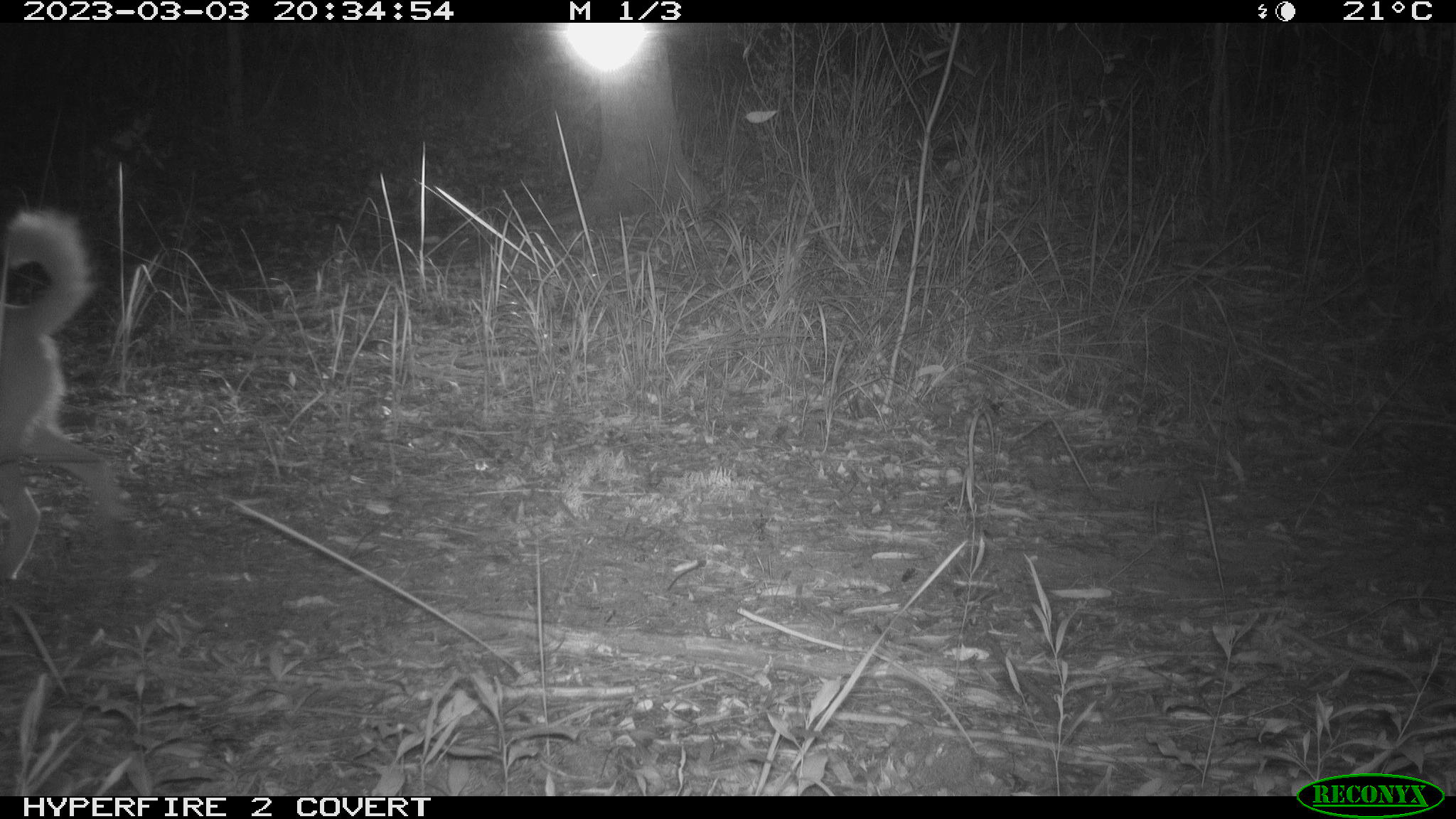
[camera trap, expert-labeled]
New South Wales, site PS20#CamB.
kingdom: Animalia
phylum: Chordata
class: Mammalia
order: Carnivora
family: Canidae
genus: Canis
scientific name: Canis familiaris dingo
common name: dingo